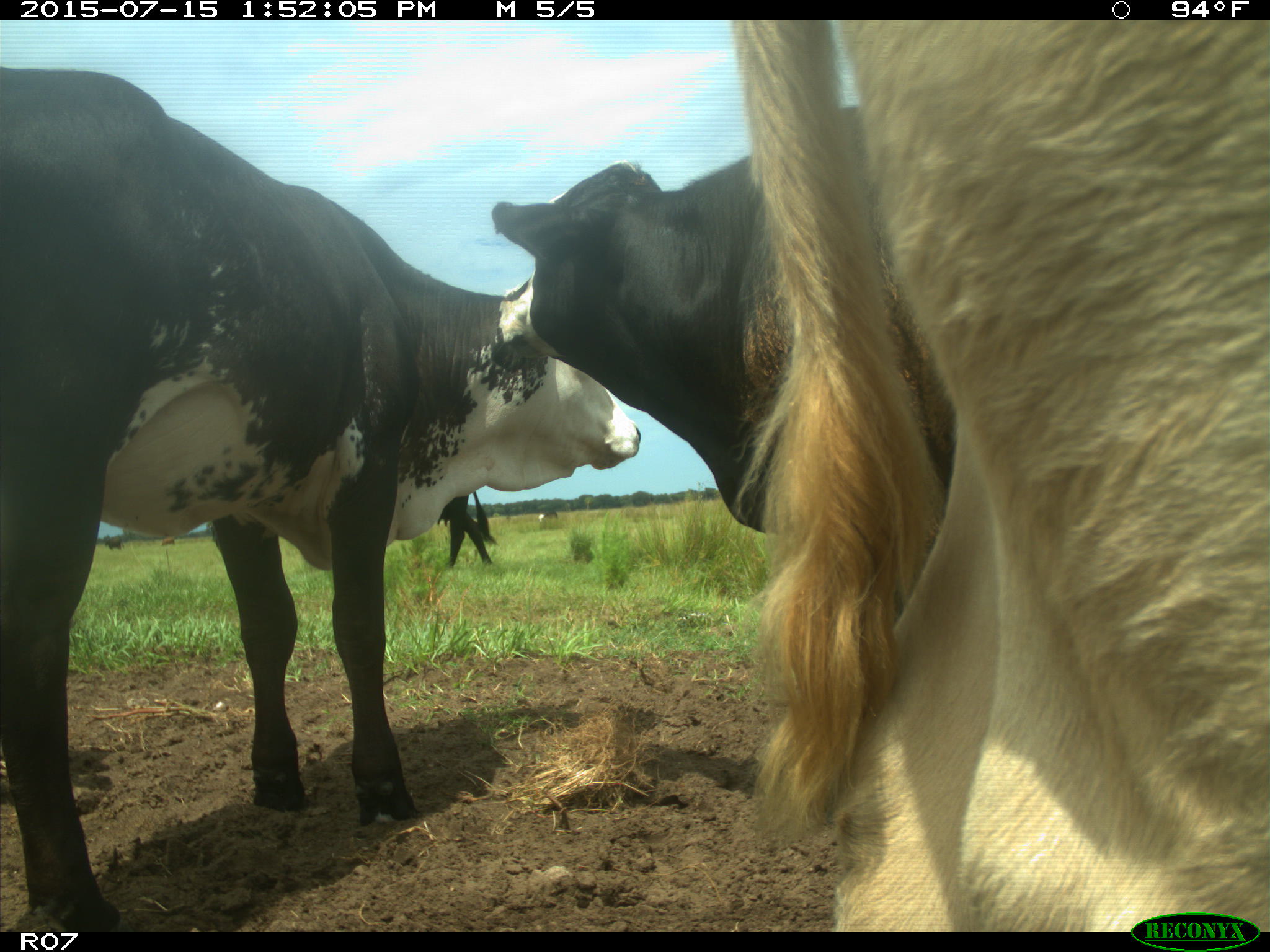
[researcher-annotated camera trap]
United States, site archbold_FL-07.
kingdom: Animalia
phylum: Chordata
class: Mammalia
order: Artiodactyla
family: Bovidae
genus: Bos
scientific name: Bos taurus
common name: domestic cow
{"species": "Bos taurus (domestic cow)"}